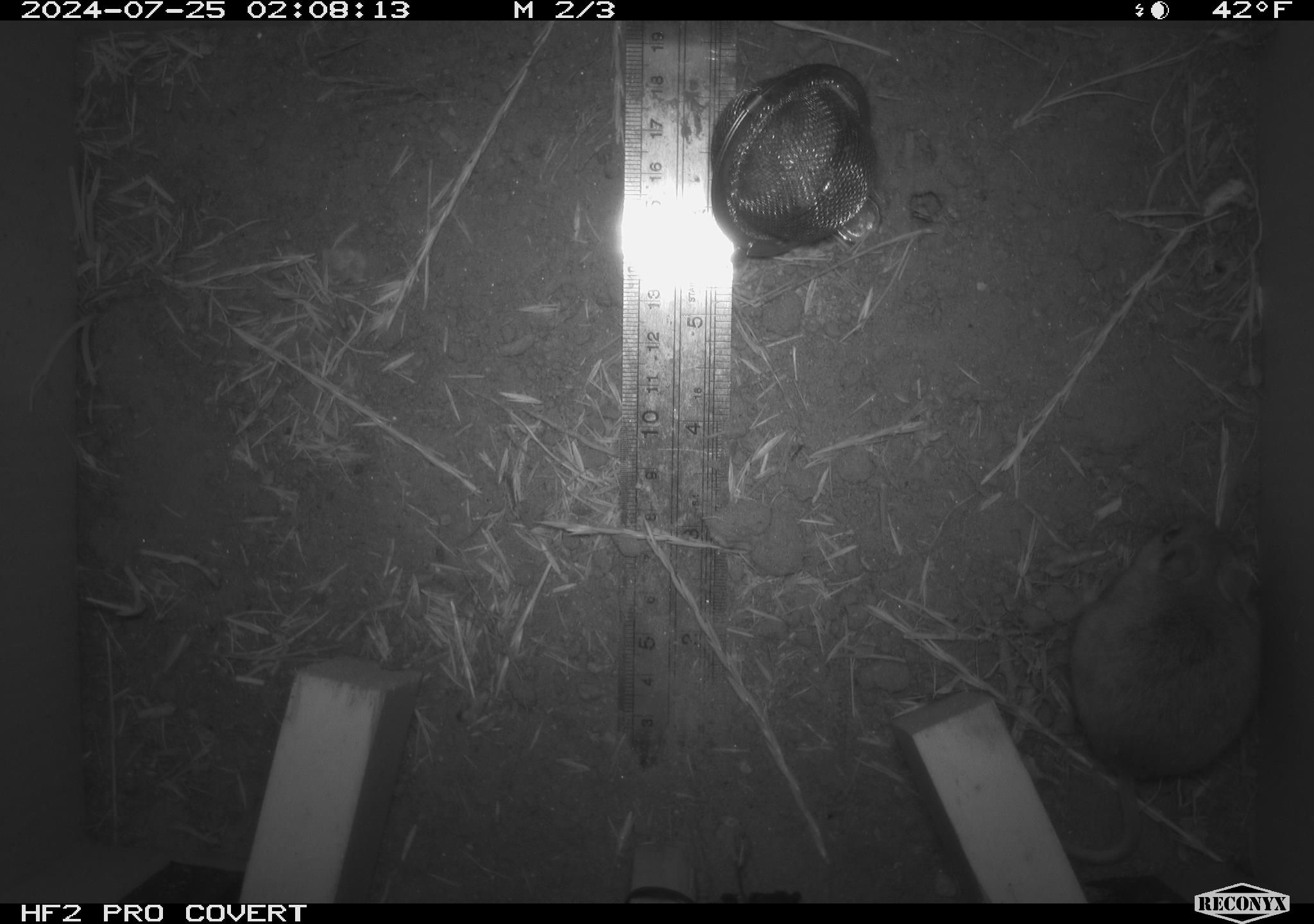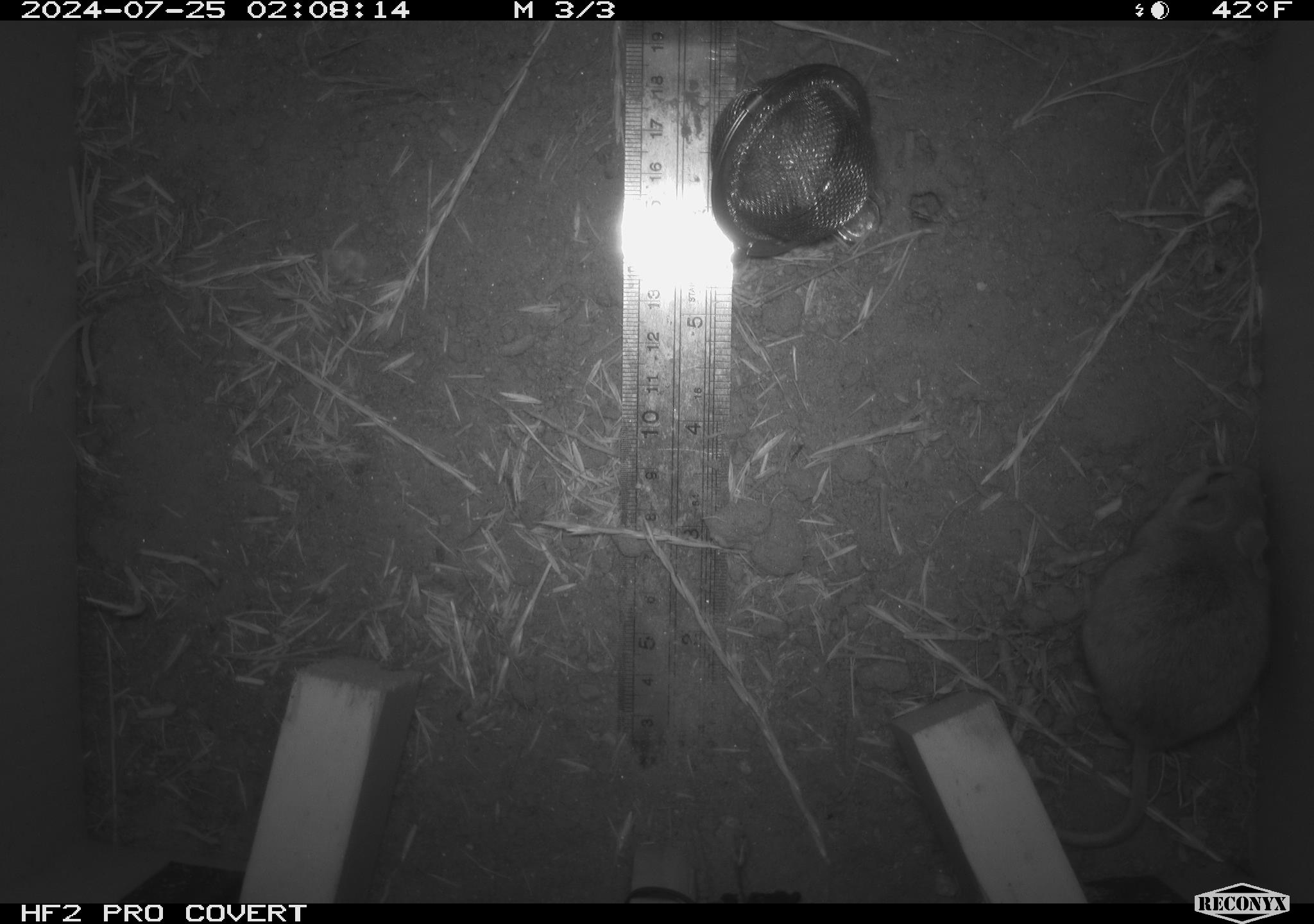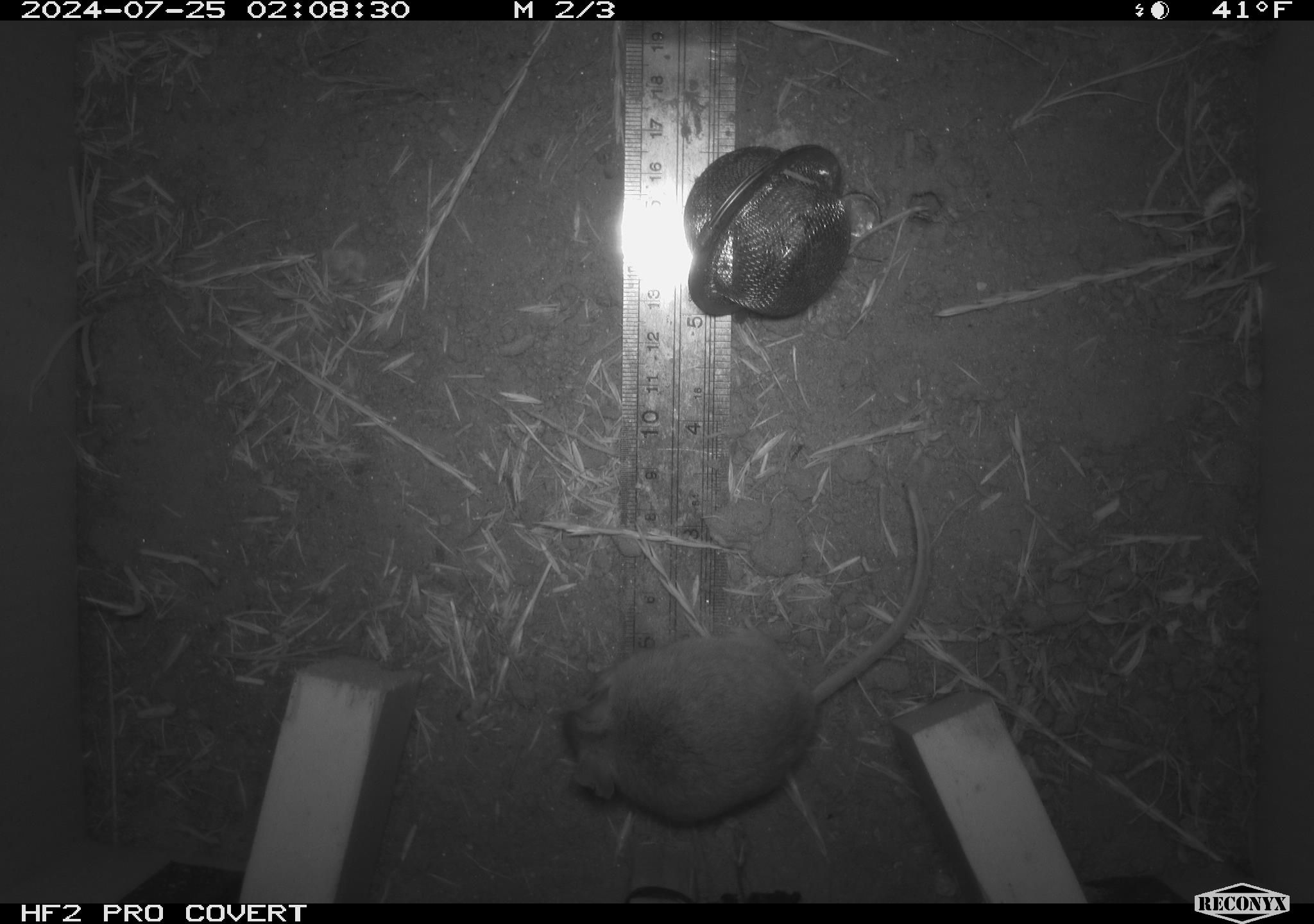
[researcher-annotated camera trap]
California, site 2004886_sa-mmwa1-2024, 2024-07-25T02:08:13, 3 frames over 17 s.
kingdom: Animalia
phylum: Chordata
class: Mammalia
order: Rodentia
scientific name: Rodentia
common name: mouse species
Mouse species (Rodentia).